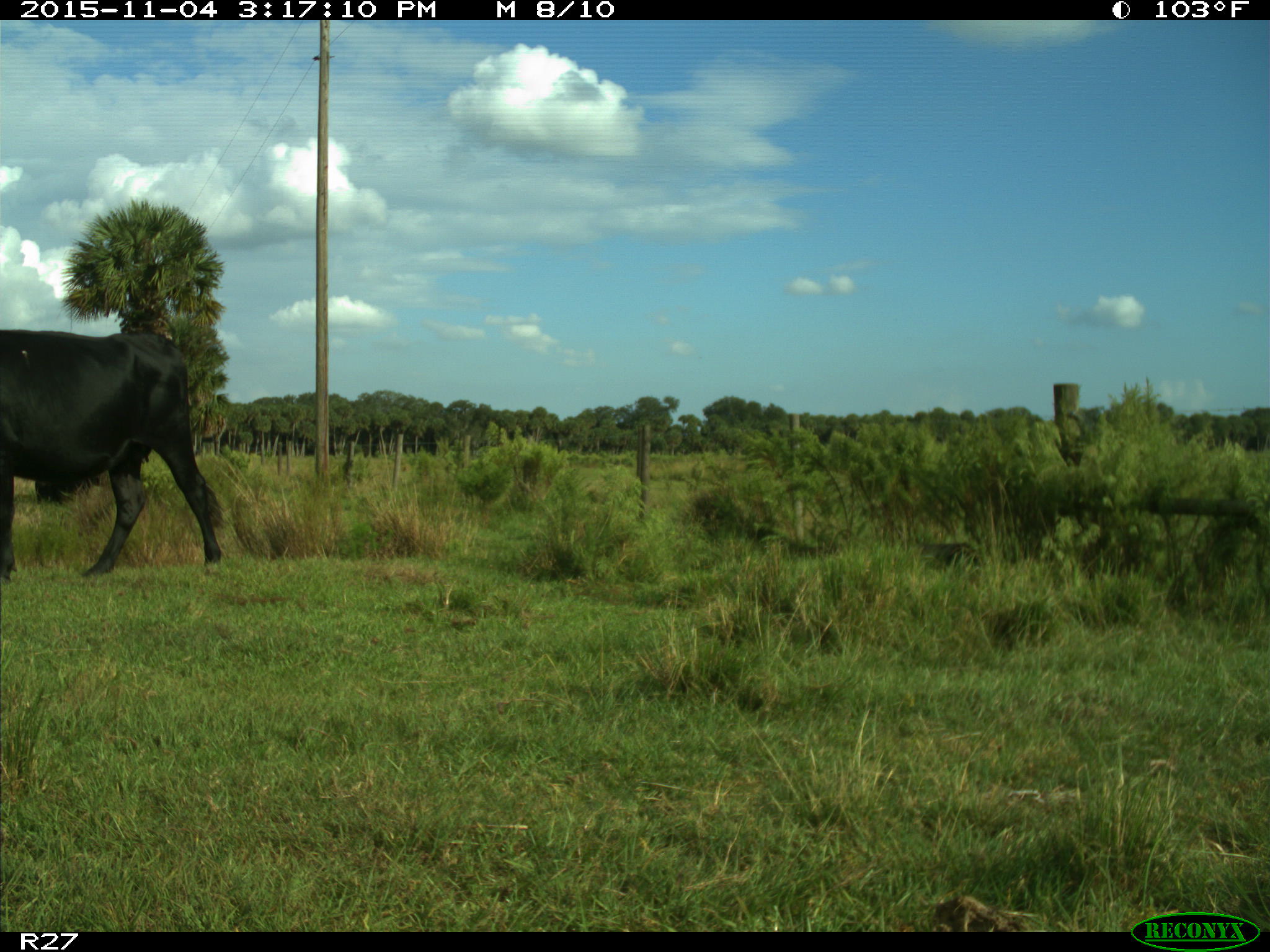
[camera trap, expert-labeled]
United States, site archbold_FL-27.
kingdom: Animalia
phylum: Chordata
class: Mammalia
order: Artiodactyla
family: Bovidae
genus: Bos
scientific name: Bos taurus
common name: domestic cow